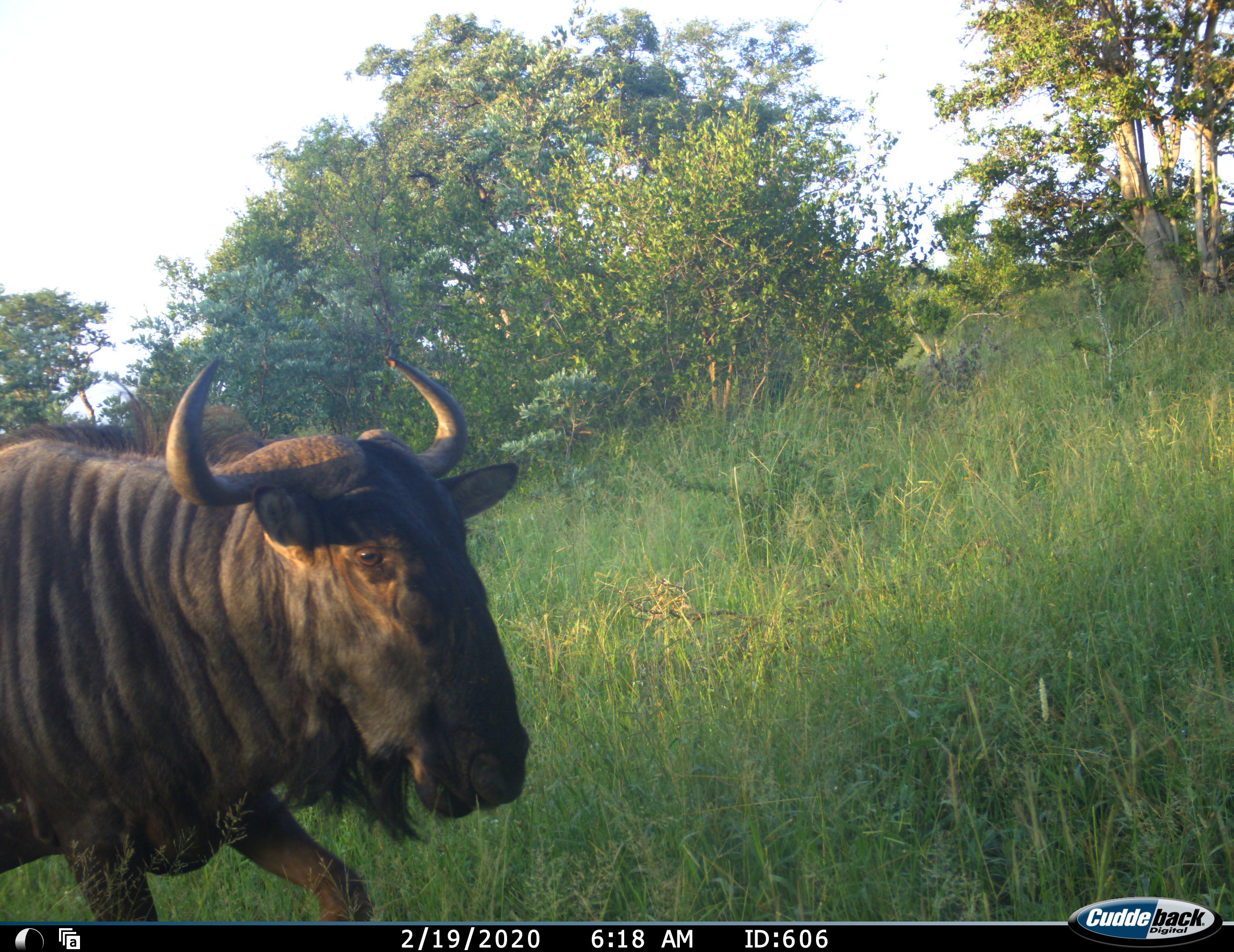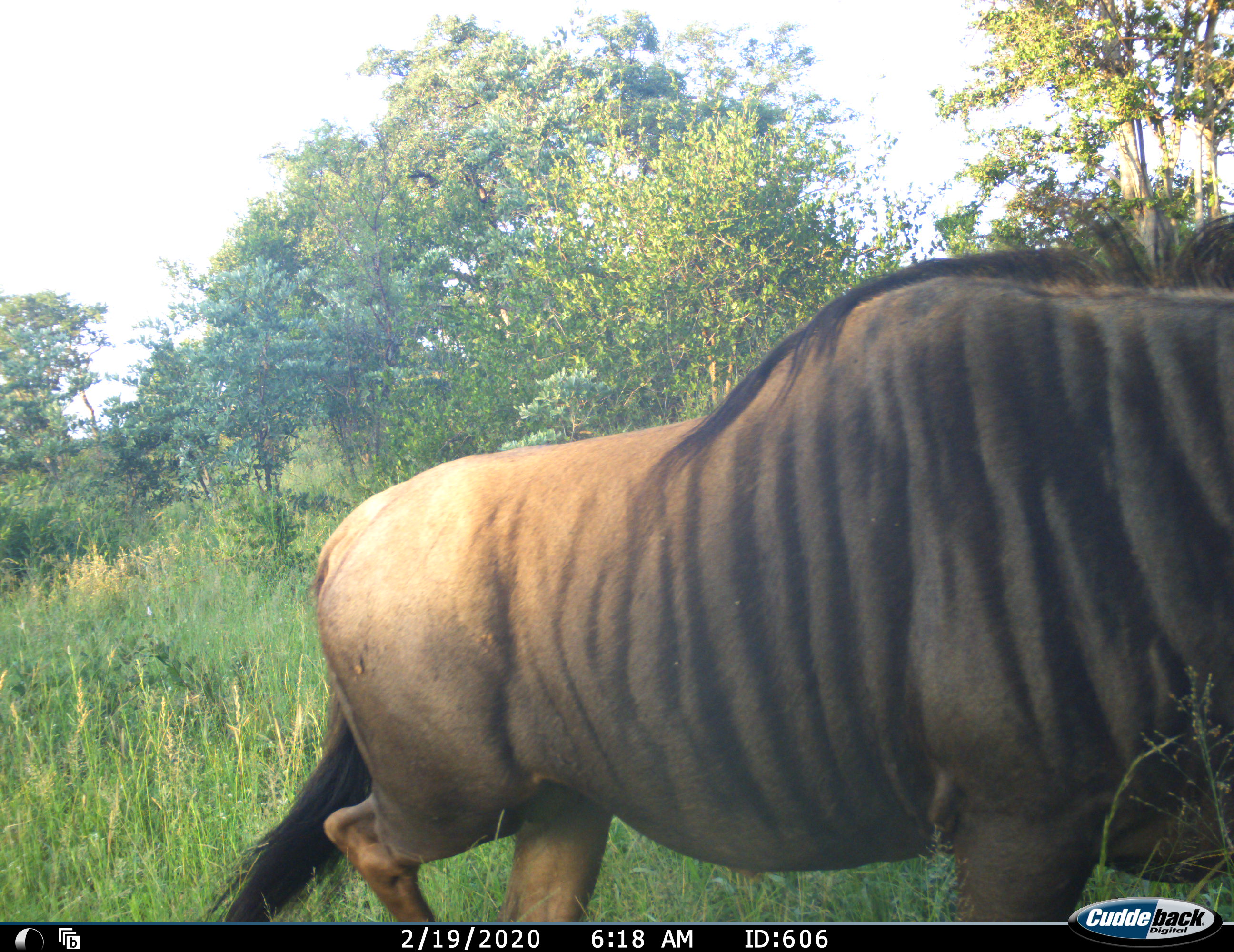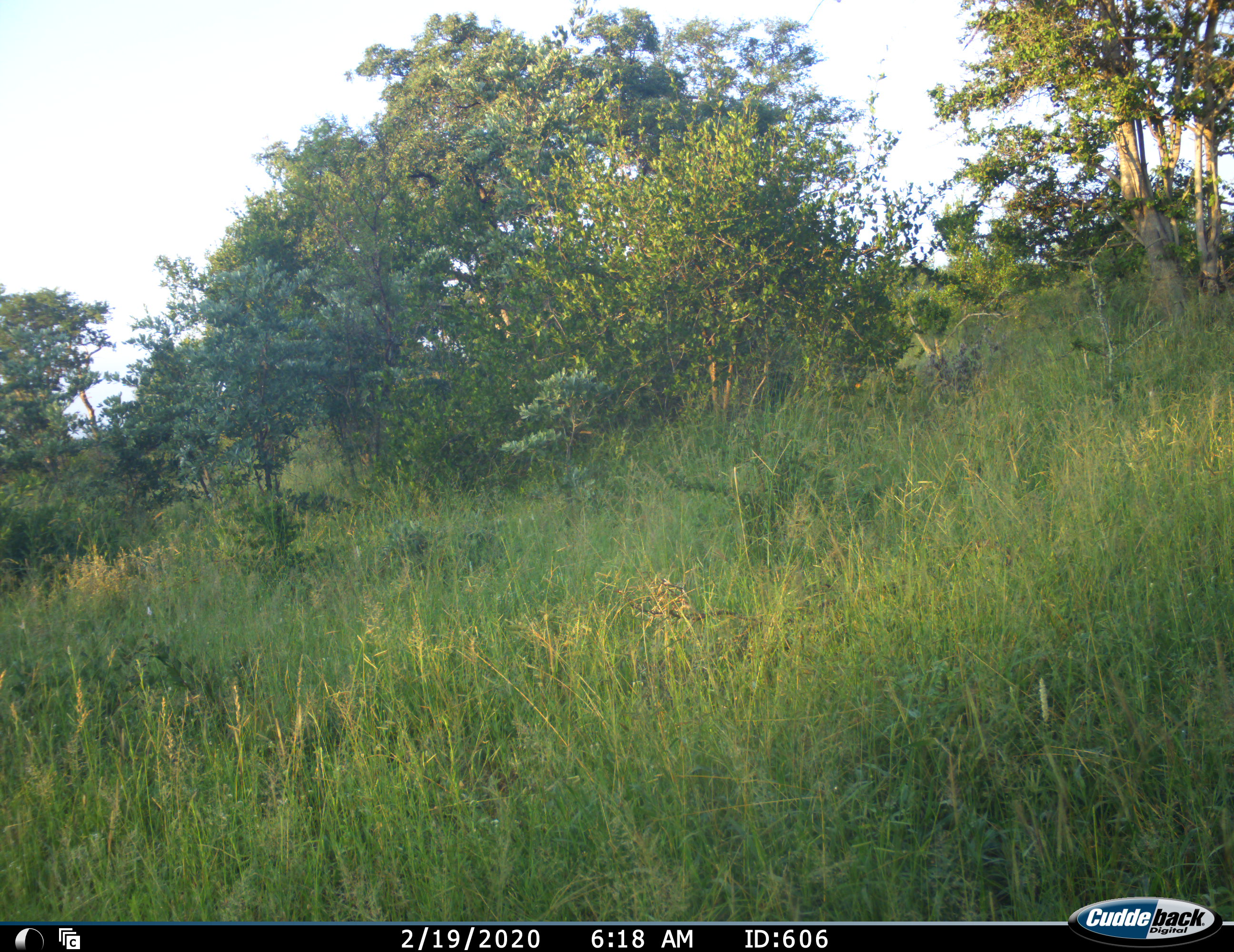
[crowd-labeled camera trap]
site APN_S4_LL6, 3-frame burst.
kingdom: Animalia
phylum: Chordata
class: Mammalia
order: Artiodactyla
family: Bovidae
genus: Connochaetes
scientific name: Connochaetes taurinus taurinus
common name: blue wildebeest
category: wildebeestblue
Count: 1.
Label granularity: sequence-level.